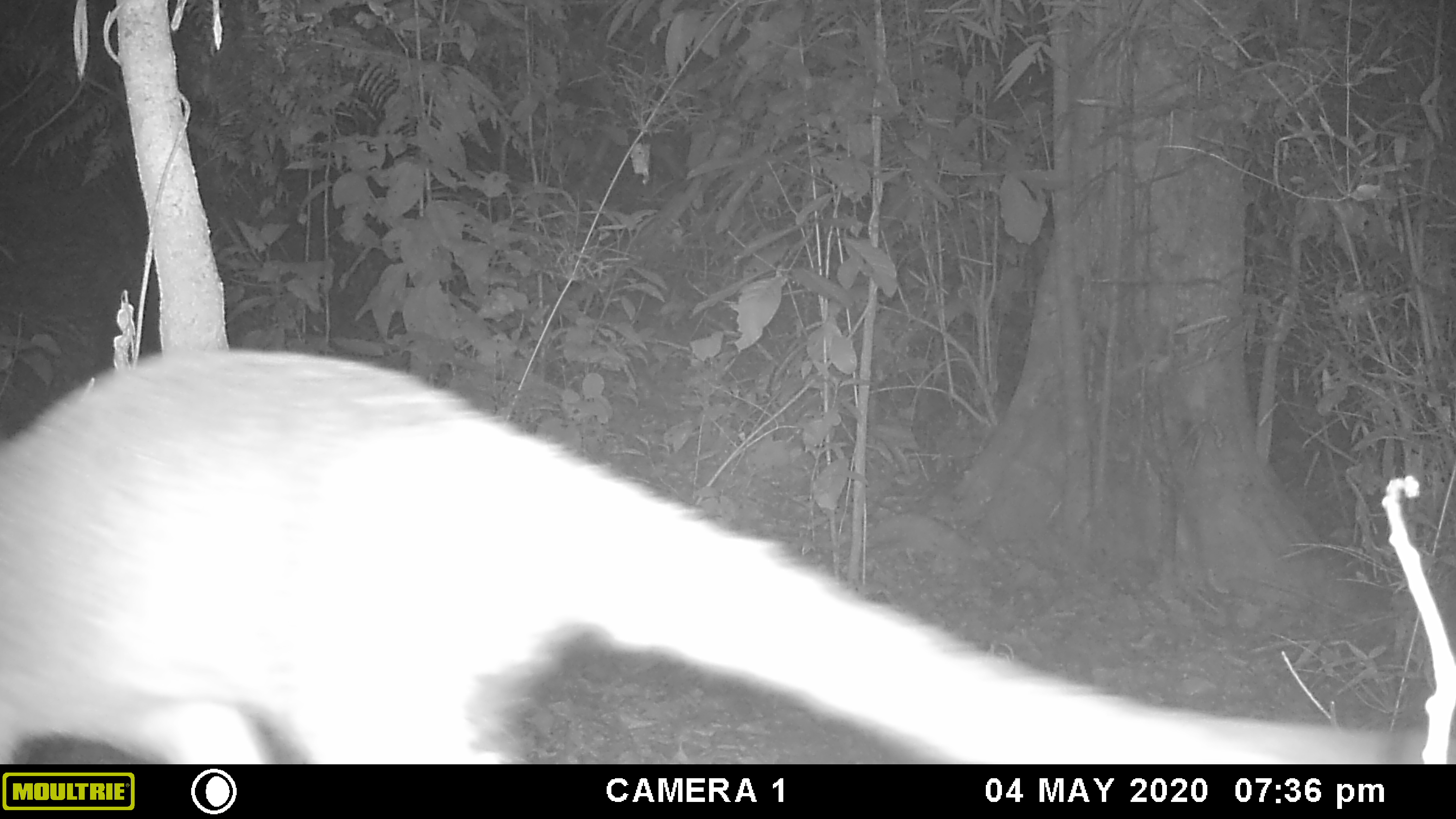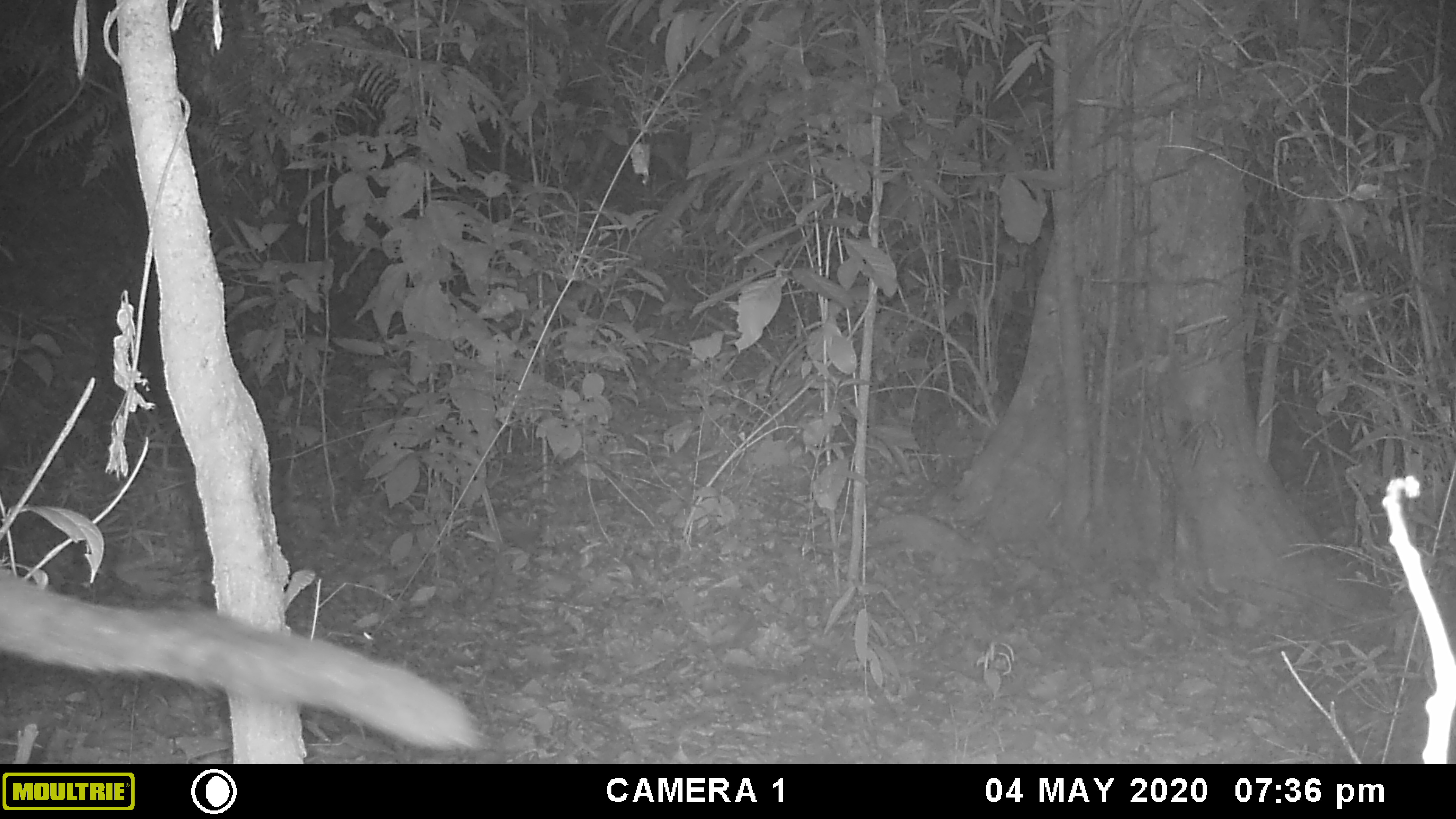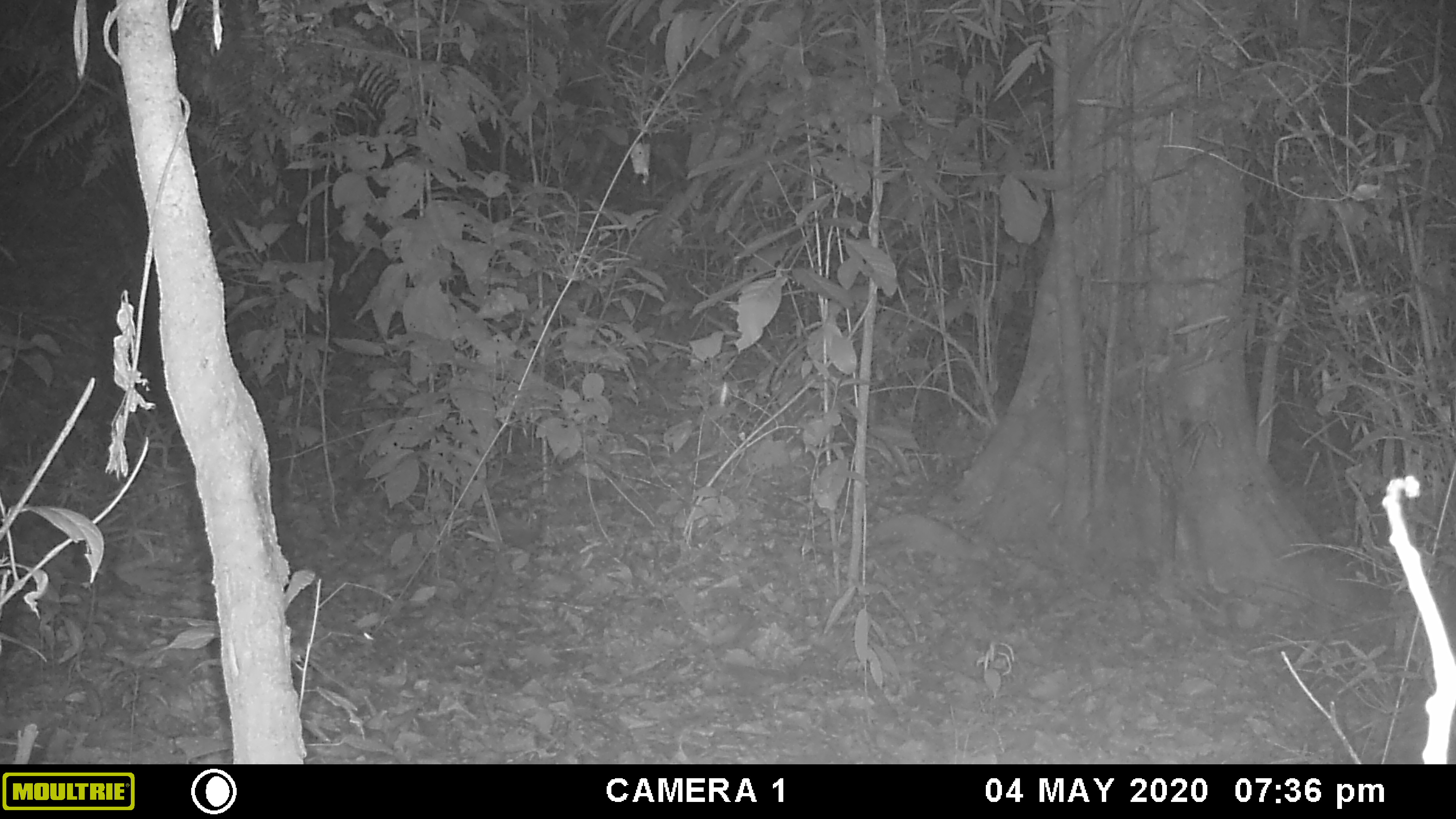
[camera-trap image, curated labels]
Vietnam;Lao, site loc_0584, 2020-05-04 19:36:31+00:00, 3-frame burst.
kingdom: Animalia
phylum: Chordata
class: Mammalia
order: Carnivora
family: Viverridae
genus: Paguma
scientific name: Paguma larvata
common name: masked palm civet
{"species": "masked palm civet (Paguma larvata)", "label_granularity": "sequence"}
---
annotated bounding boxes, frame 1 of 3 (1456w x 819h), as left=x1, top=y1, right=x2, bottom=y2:
masked palm civet: left=0, top=340, right=1456, bottom=764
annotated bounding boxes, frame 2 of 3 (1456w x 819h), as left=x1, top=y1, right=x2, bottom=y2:
masked palm civet: left=0, top=565, right=490, bottom=754